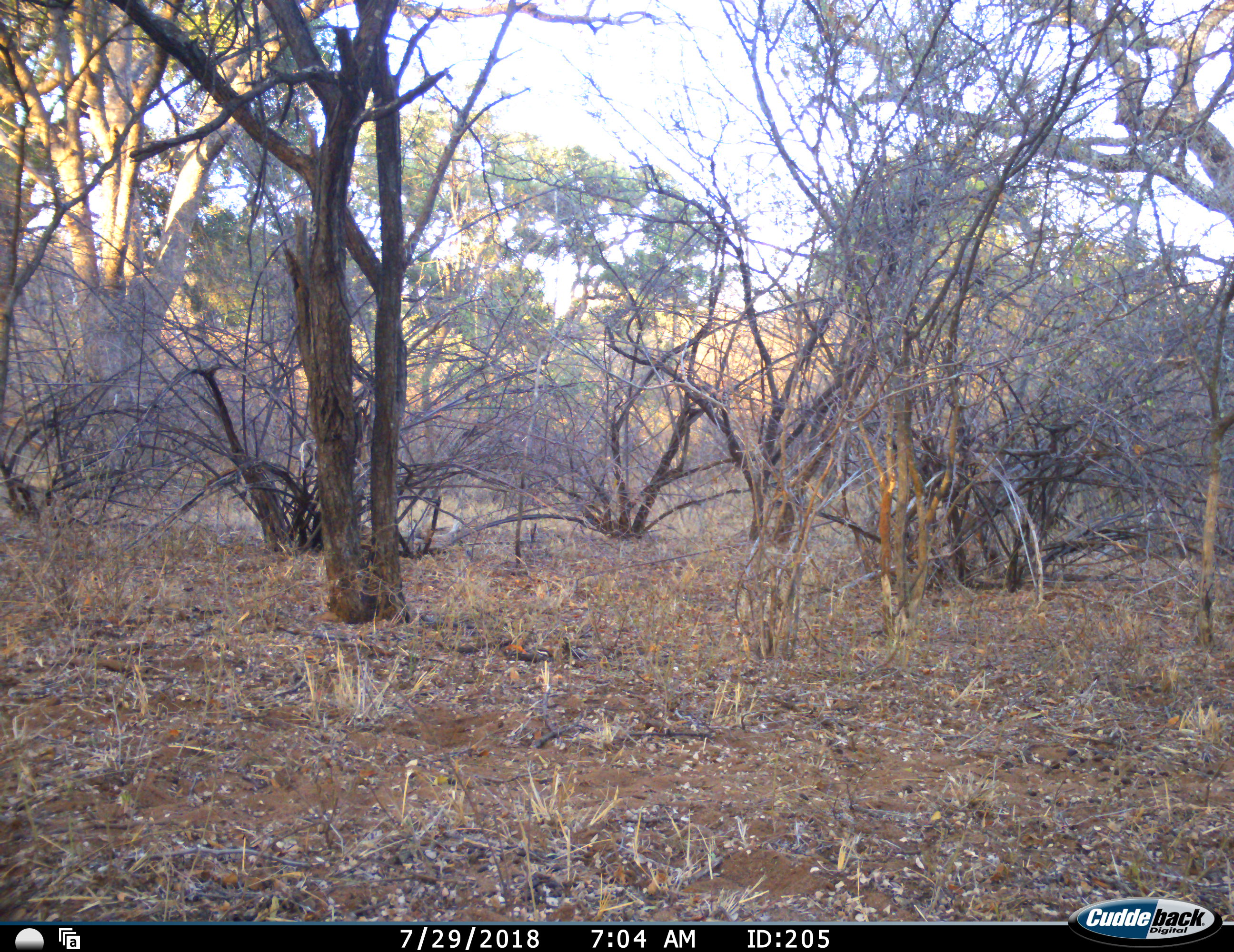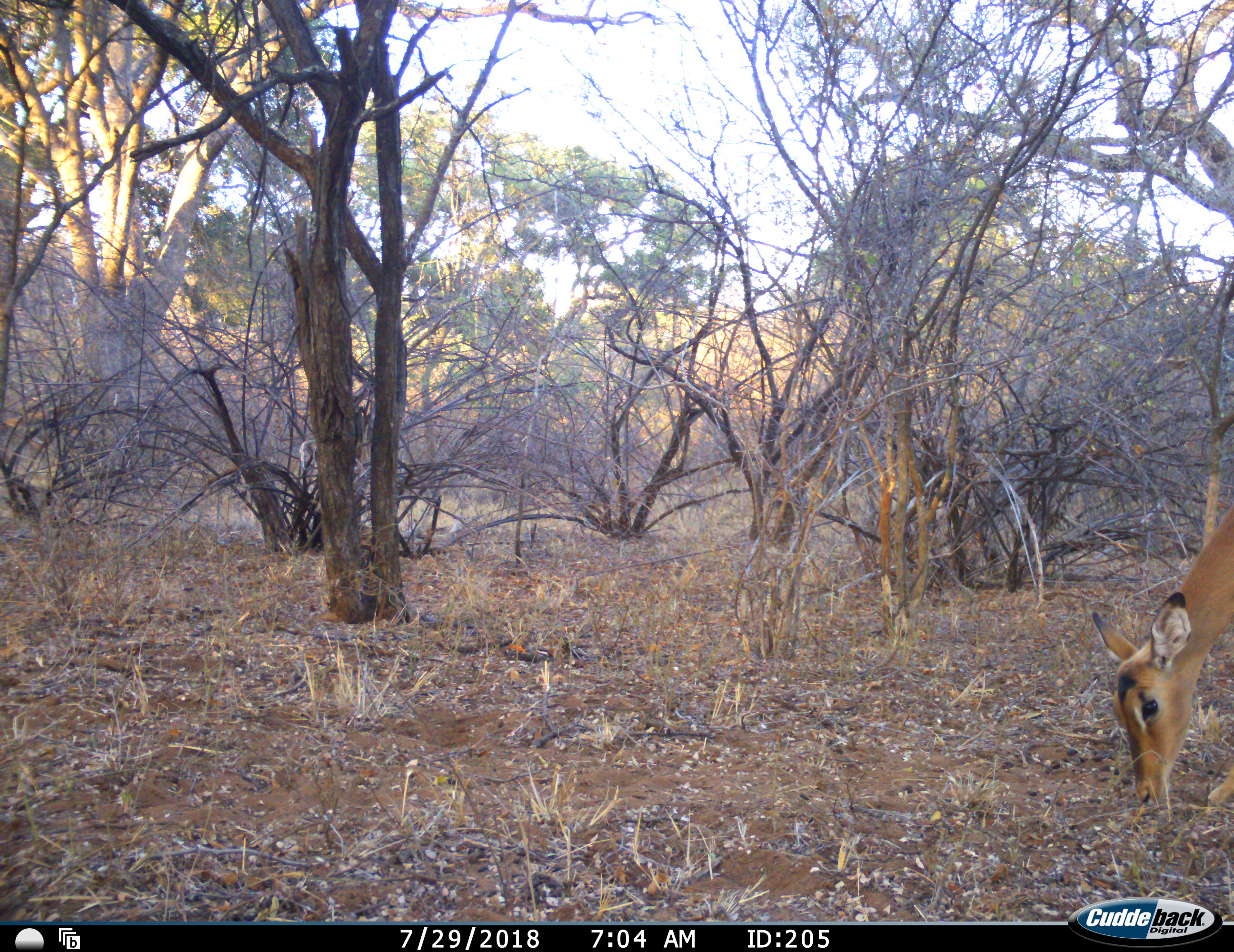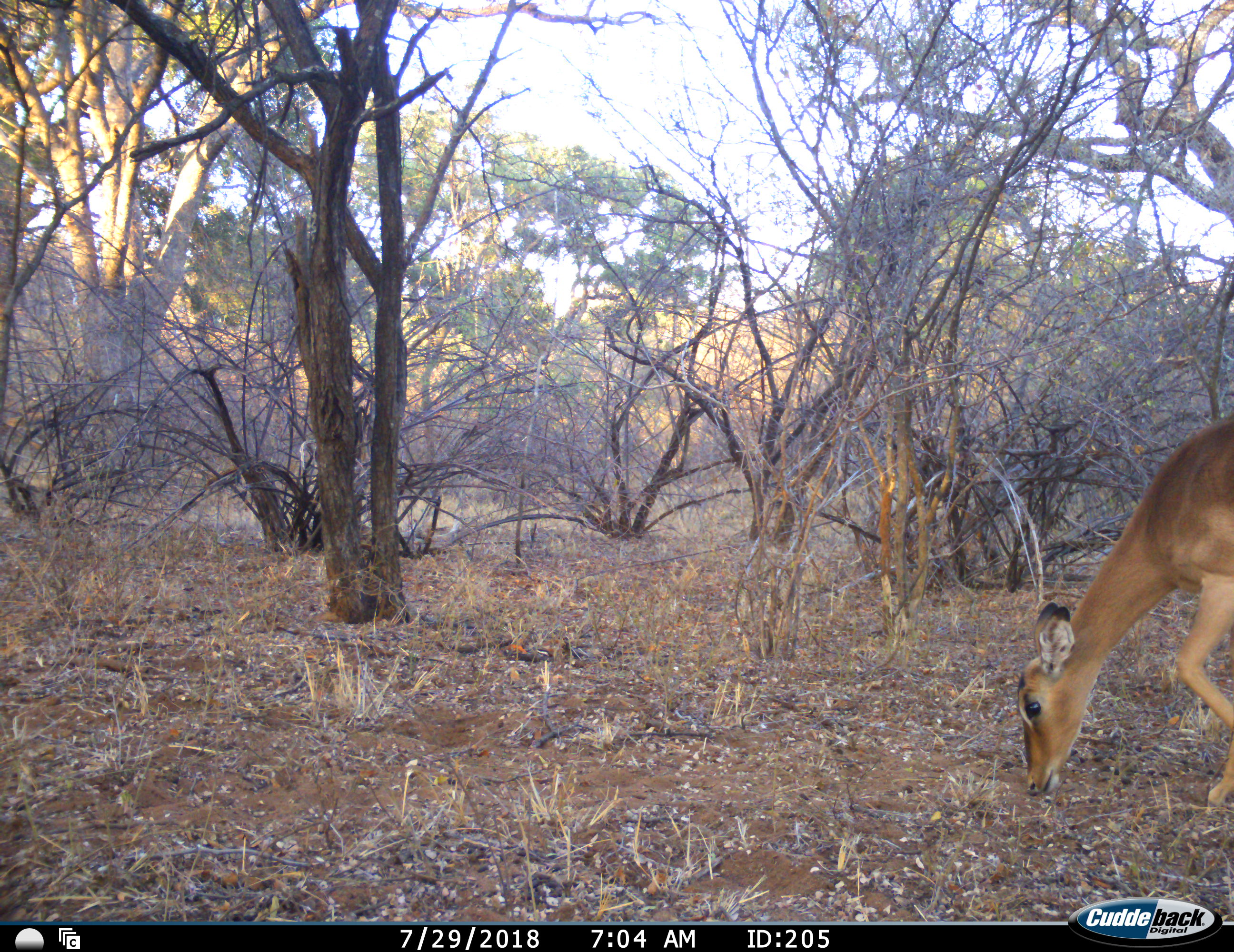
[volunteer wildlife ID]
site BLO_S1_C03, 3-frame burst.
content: unidentified animal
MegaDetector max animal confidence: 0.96